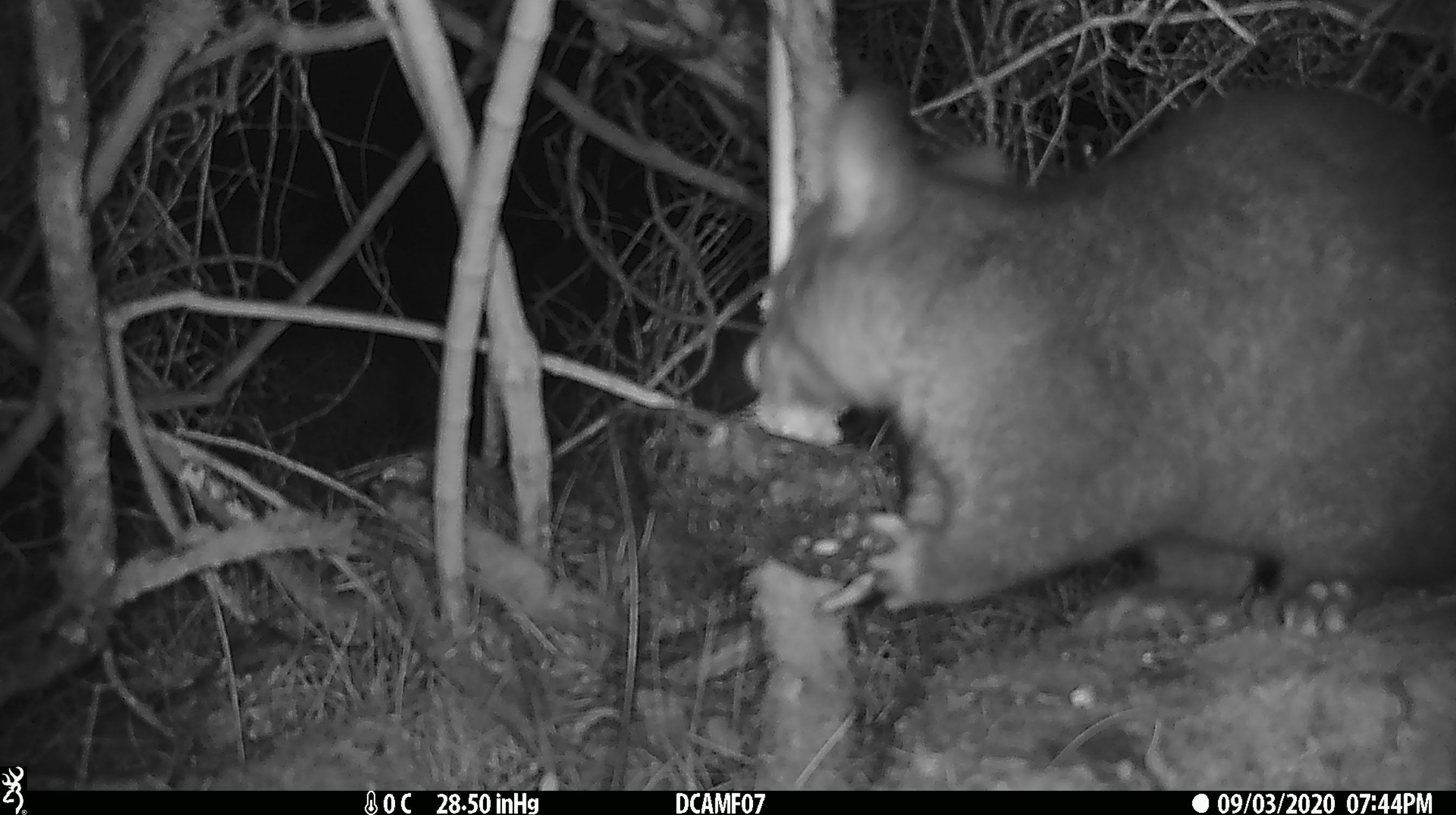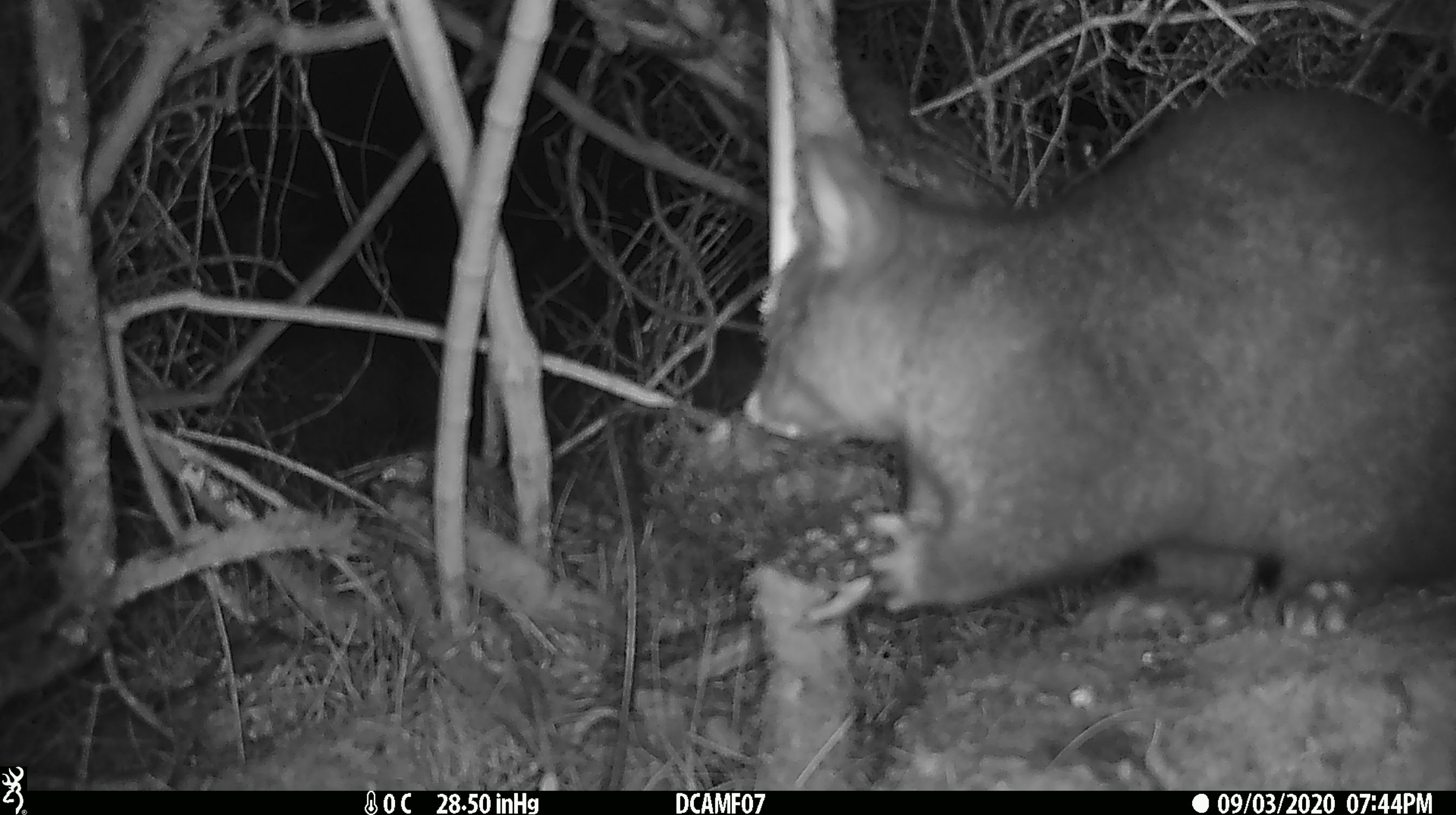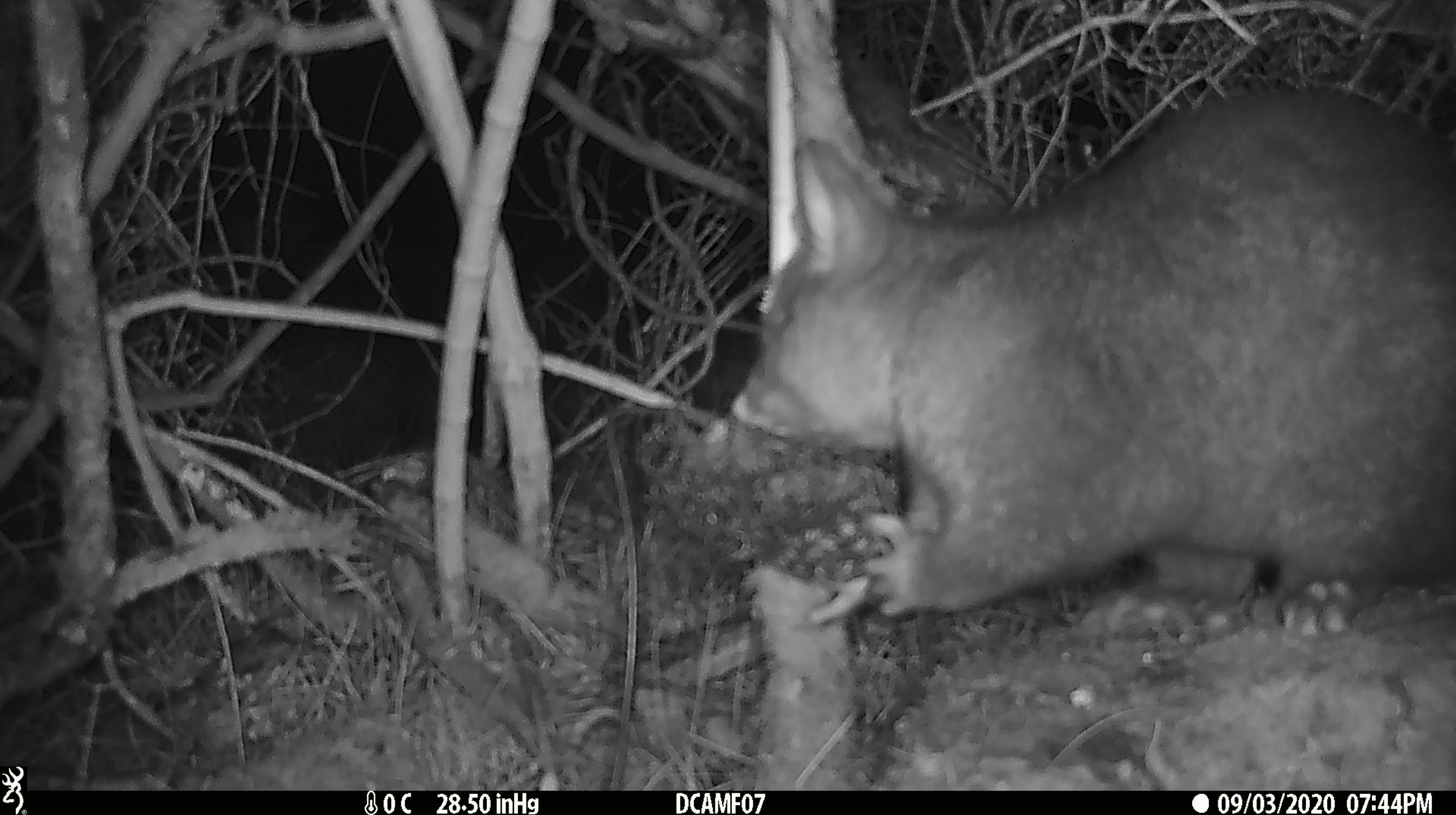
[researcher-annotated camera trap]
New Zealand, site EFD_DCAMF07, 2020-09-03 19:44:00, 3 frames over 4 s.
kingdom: Animalia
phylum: Chordata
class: Mammalia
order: Diprotodontia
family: Phalangeridae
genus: Trichosurus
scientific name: Trichosurus vulpecula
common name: common brushtail possum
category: possum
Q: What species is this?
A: Possum (common brushtail possum) (Trichosurus vulpecula).